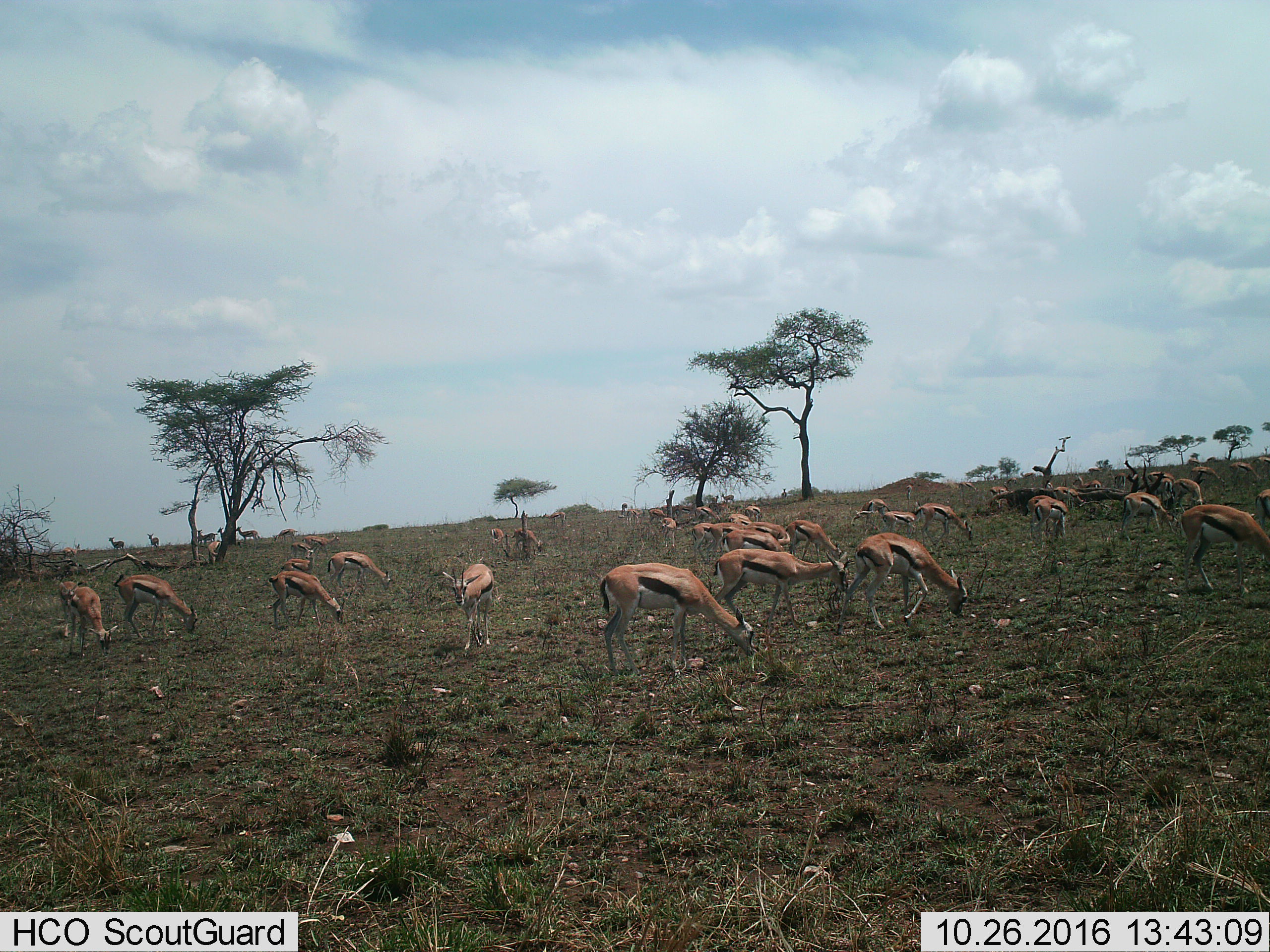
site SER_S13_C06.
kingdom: Animalia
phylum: Chordata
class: Mammalia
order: Artiodactyla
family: Bovidae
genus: Eudorcas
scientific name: Eudorcas thomsonii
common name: thomson's gazelle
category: gazellethomsons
Gazellethomsons (thomson's gazelle) (Eudorcas thomsonii), count 11-50. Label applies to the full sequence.